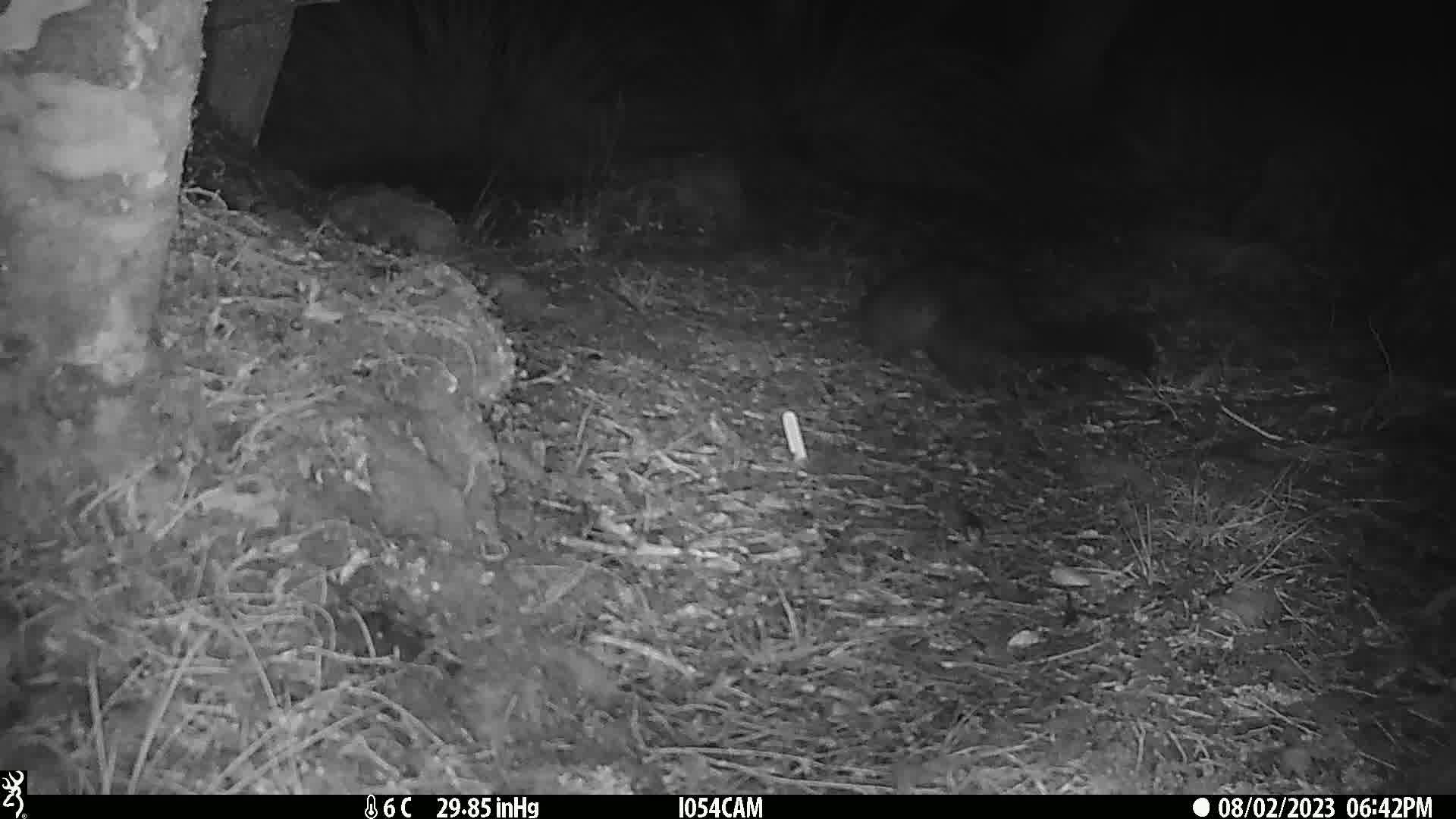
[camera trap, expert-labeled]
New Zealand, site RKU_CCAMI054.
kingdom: Animalia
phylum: Chordata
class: Mammalia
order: Diprotodontia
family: Phalangeridae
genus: Trichosurus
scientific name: Trichosurus vulpecula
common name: common brushtail possum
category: possum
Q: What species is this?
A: Possum (common brushtail possum) (Trichosurus vulpecula).